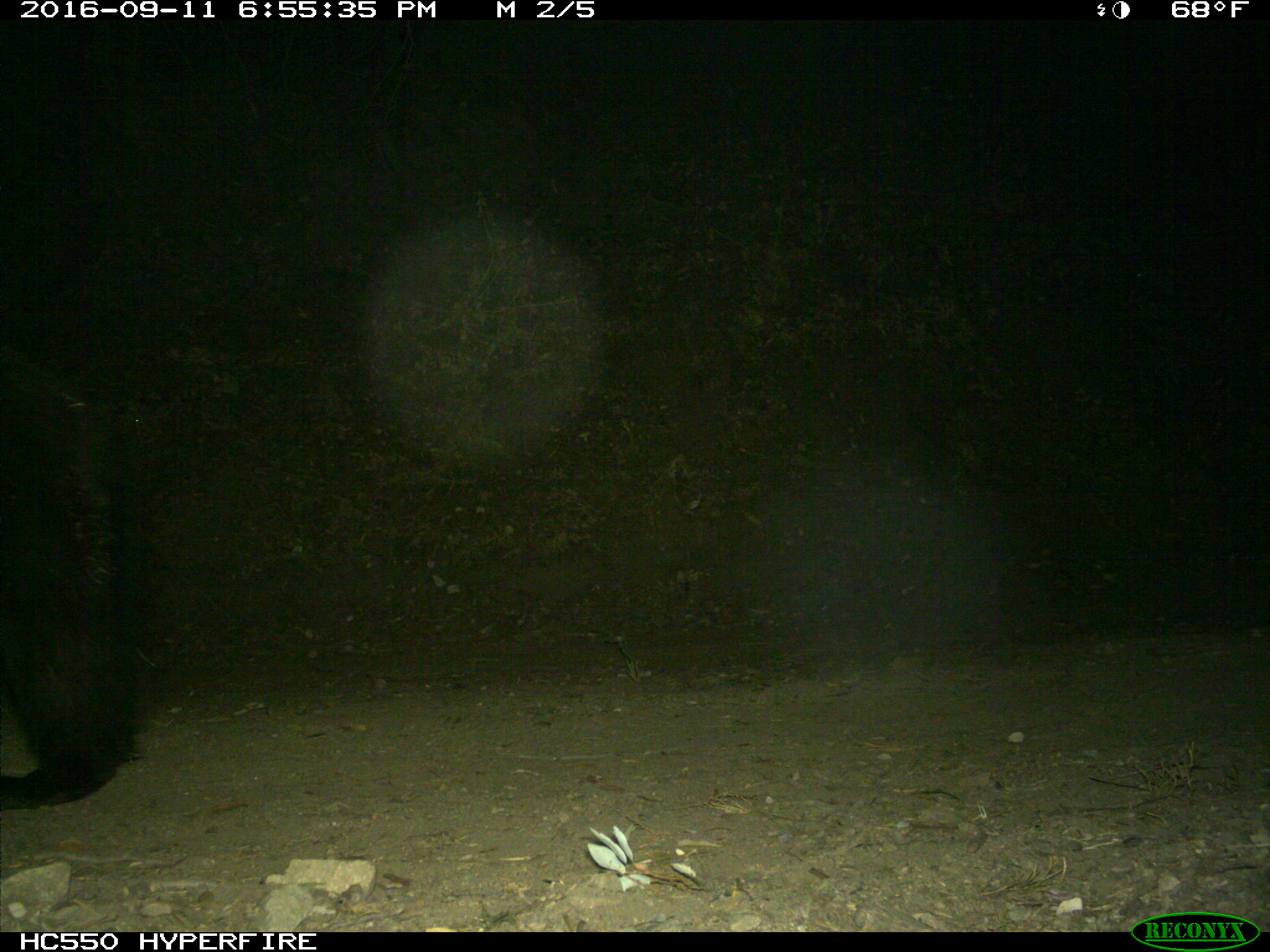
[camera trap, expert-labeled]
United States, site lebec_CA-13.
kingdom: Animalia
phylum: Chordata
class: Mammalia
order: Carnivora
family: Ursidae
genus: Ursus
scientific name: Ursus americanus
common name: american black bear